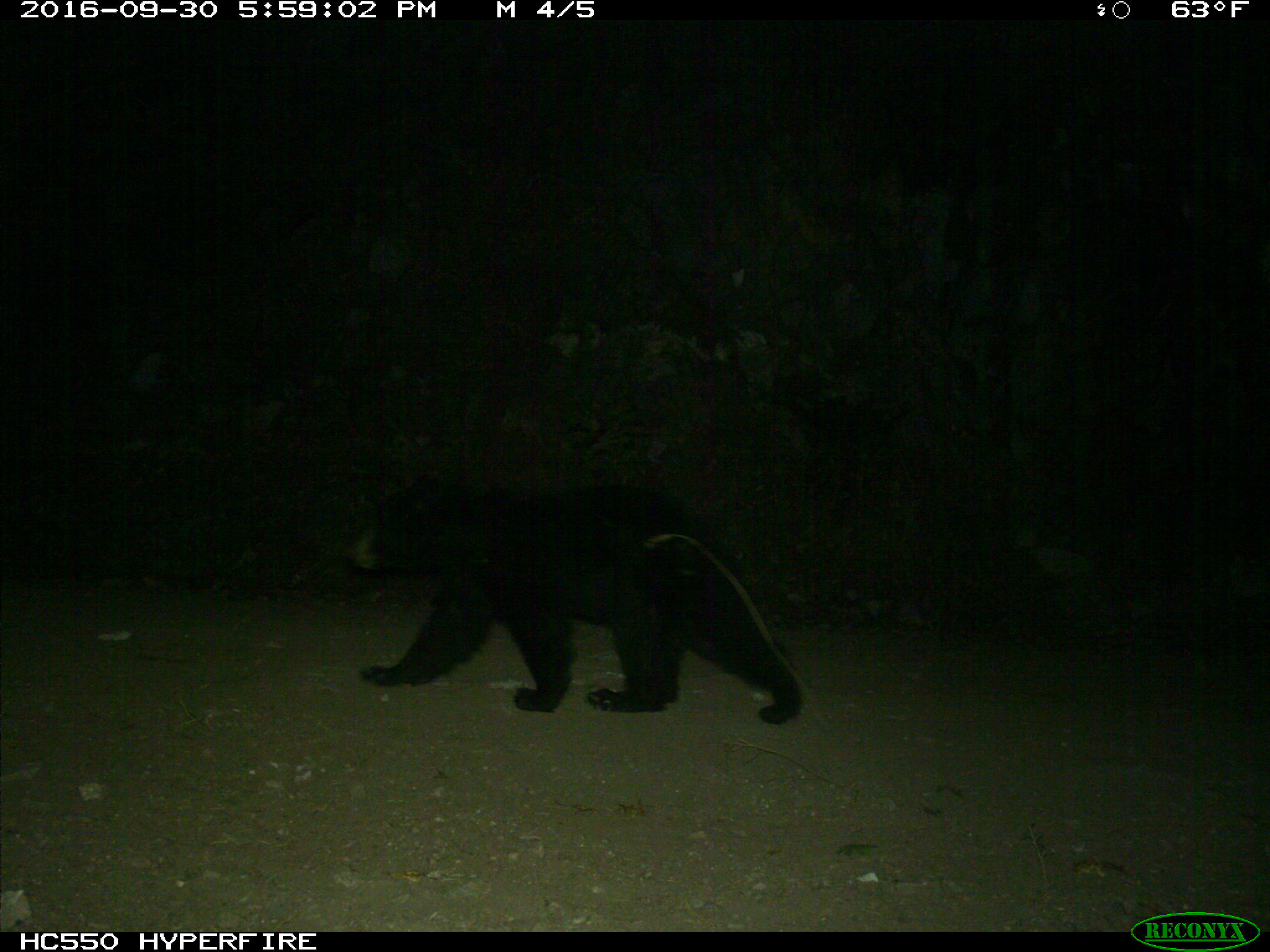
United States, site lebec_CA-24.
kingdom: Animalia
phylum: Chordata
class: Mammalia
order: Carnivora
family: Ursidae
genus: Ursus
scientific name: Ursus americanus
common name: american black bear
Ursus americanus (american black bear).